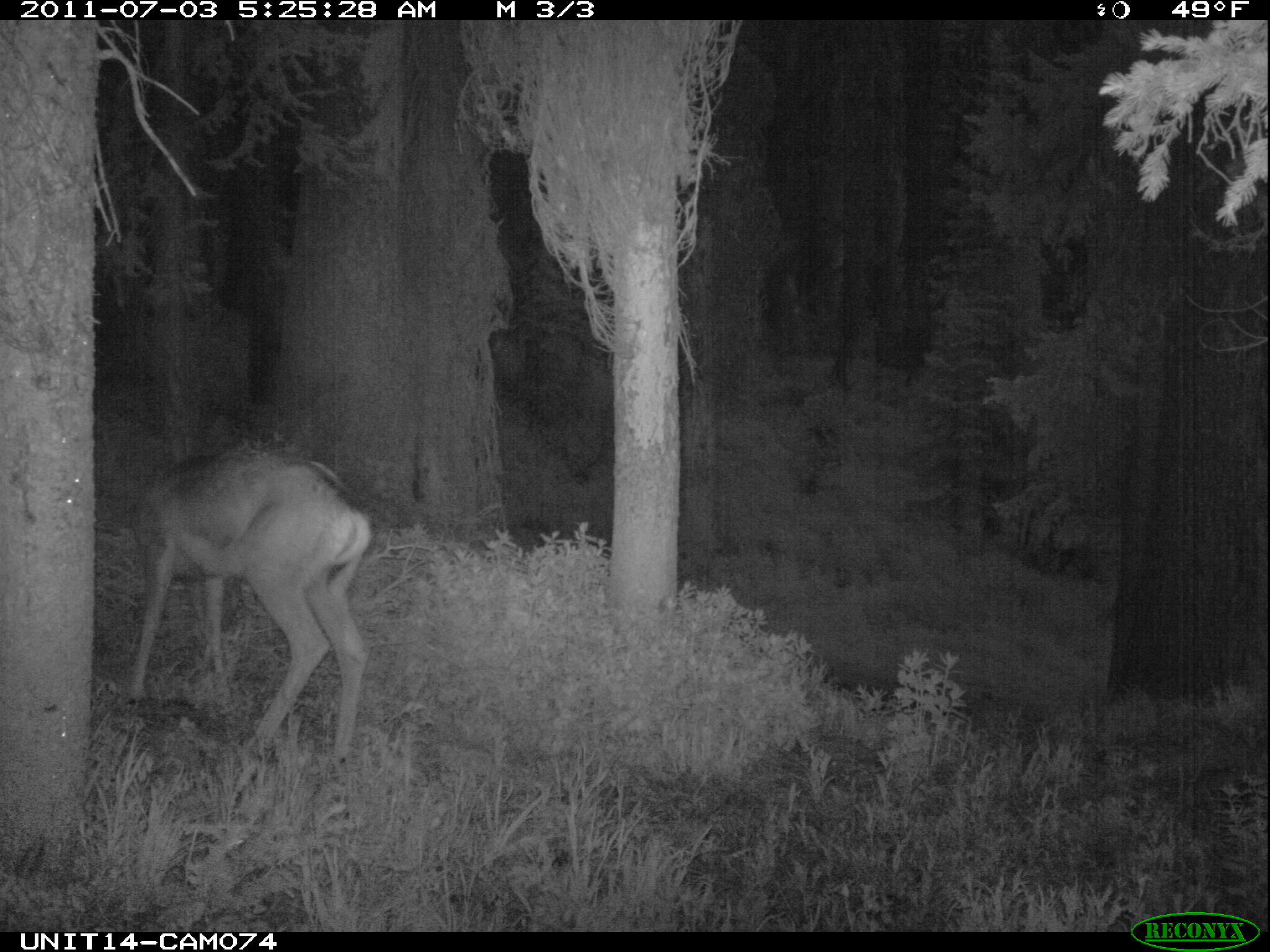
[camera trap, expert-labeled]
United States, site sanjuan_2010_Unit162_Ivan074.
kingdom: Animalia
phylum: Chordata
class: Mammalia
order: Artiodactyla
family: Cervidae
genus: Odocoileus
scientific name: Odocoileus hemionus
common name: mule deer